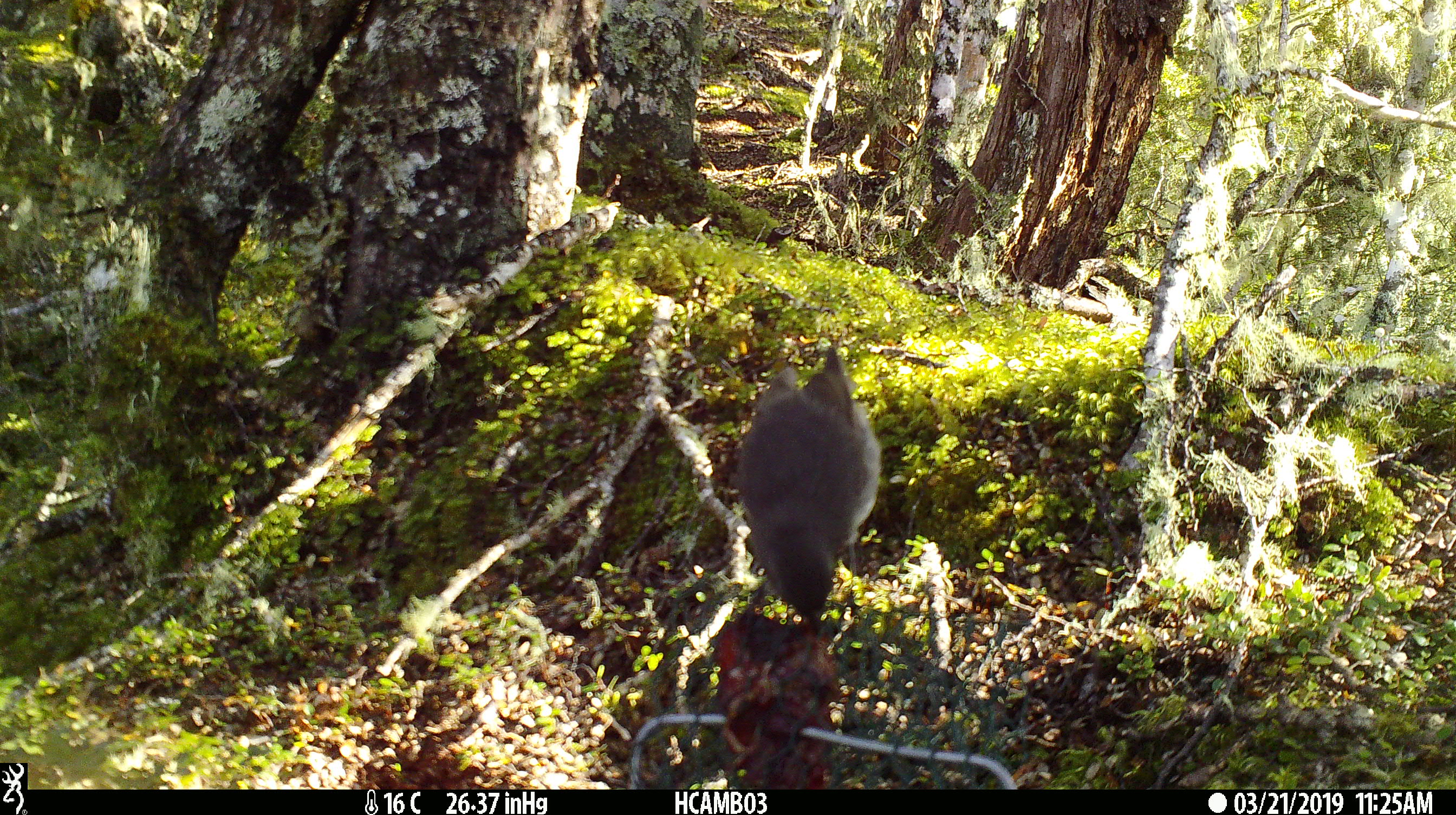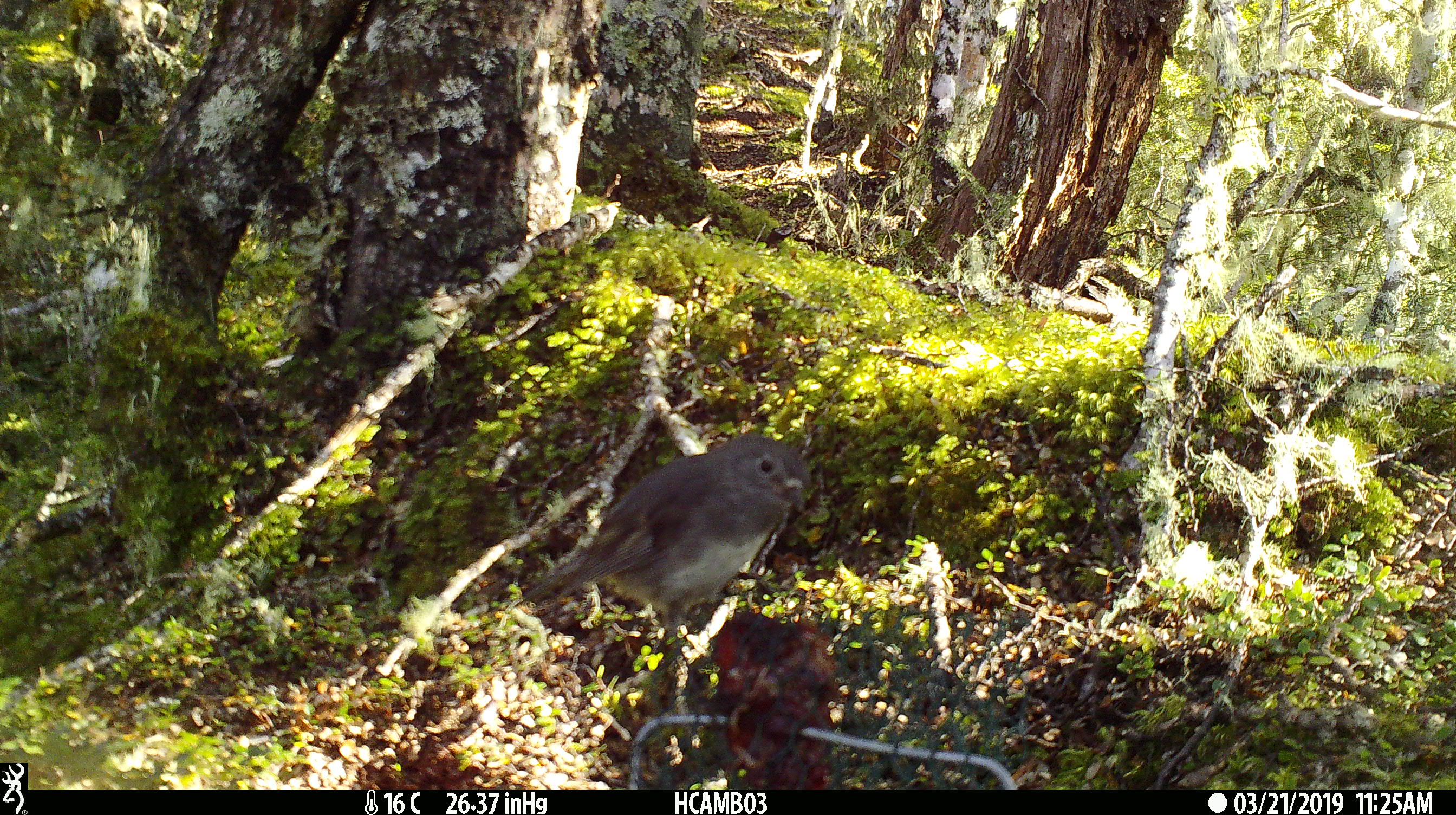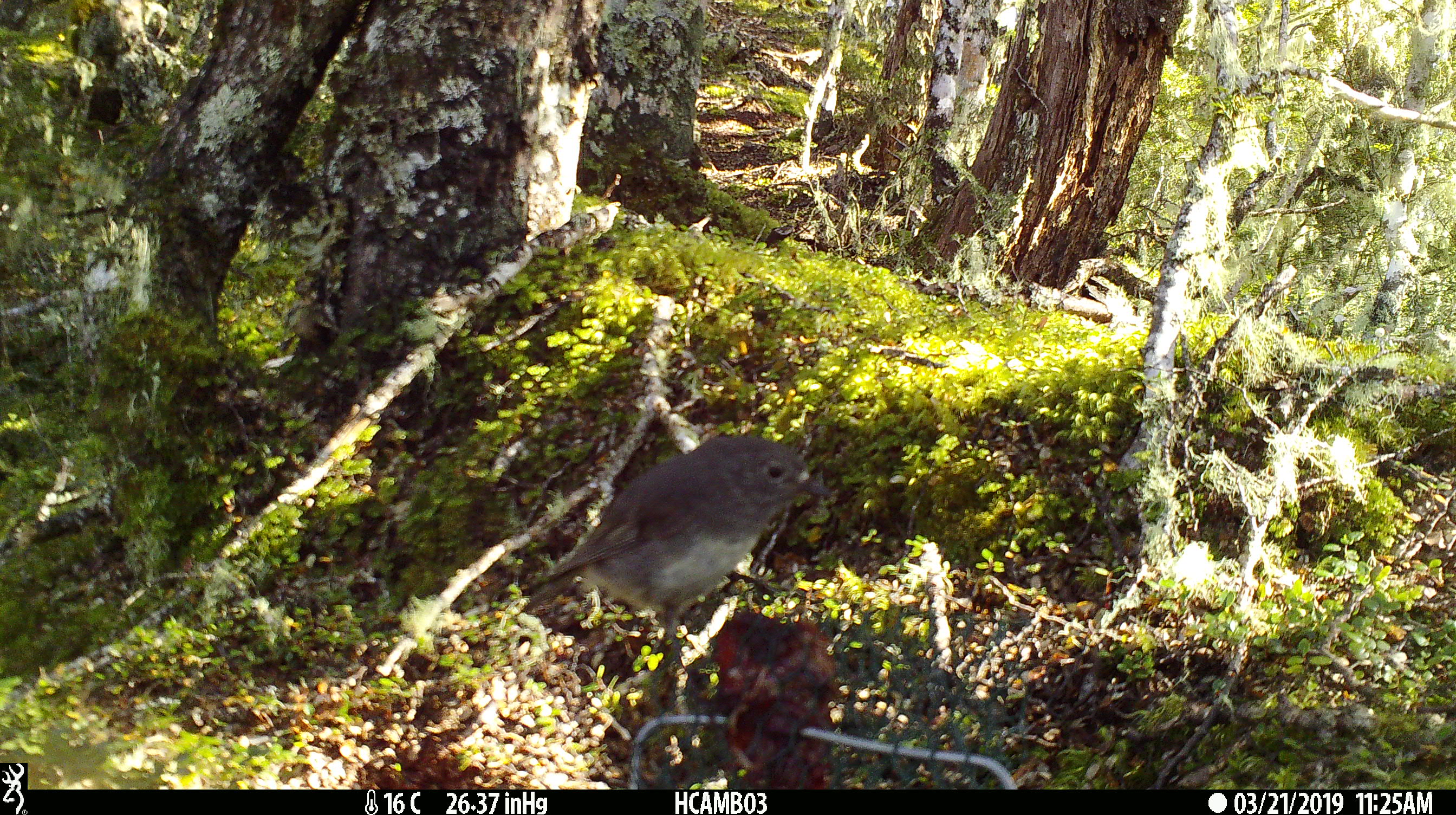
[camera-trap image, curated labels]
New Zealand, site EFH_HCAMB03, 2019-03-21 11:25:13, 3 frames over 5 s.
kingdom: Animalia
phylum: Chordata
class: Aves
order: Passeriformes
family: Petroicidae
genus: Petroica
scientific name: Petroica australis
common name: new zealand robin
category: robin